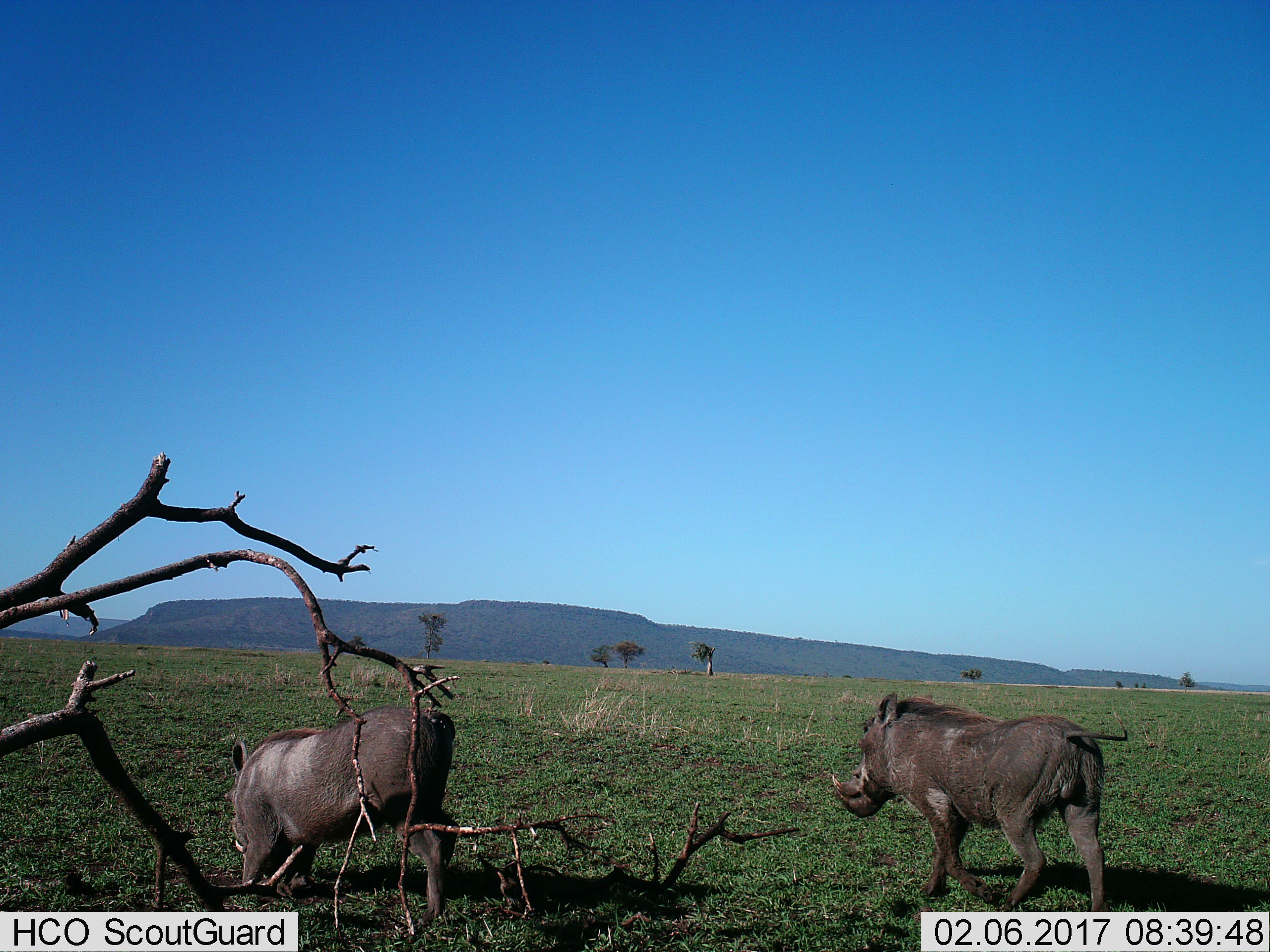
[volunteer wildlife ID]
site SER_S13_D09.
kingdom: Animalia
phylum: Chordata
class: Mammalia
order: Artiodactyla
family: Suidae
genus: Phacochoerus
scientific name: Phacochoerus africanus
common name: warthog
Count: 2.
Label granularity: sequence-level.